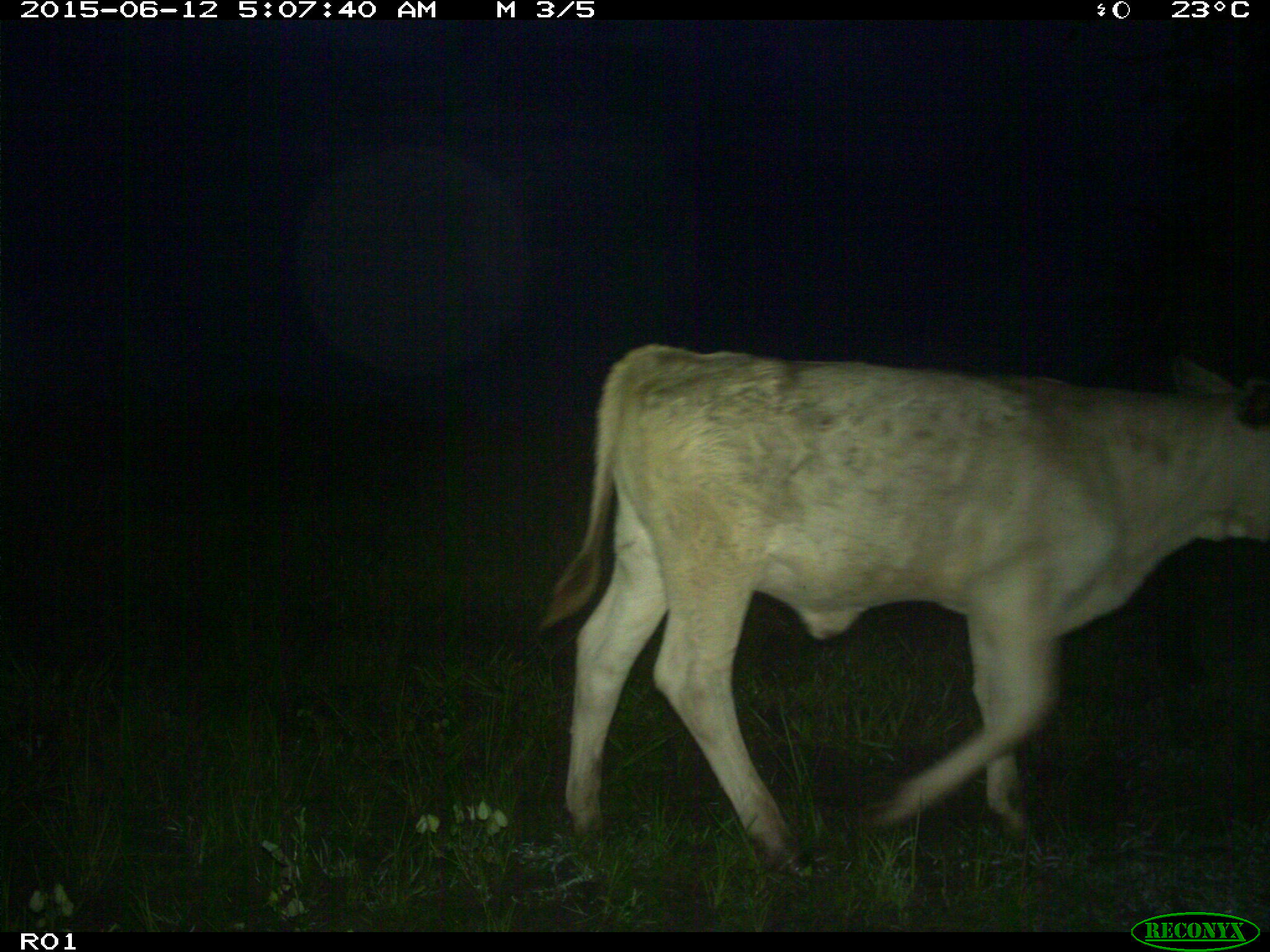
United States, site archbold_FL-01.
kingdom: Animalia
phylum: Chordata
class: Mammalia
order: Artiodactyla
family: Bovidae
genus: Bos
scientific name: Bos taurus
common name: domestic cow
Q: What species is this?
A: Bos taurus (domestic cow).